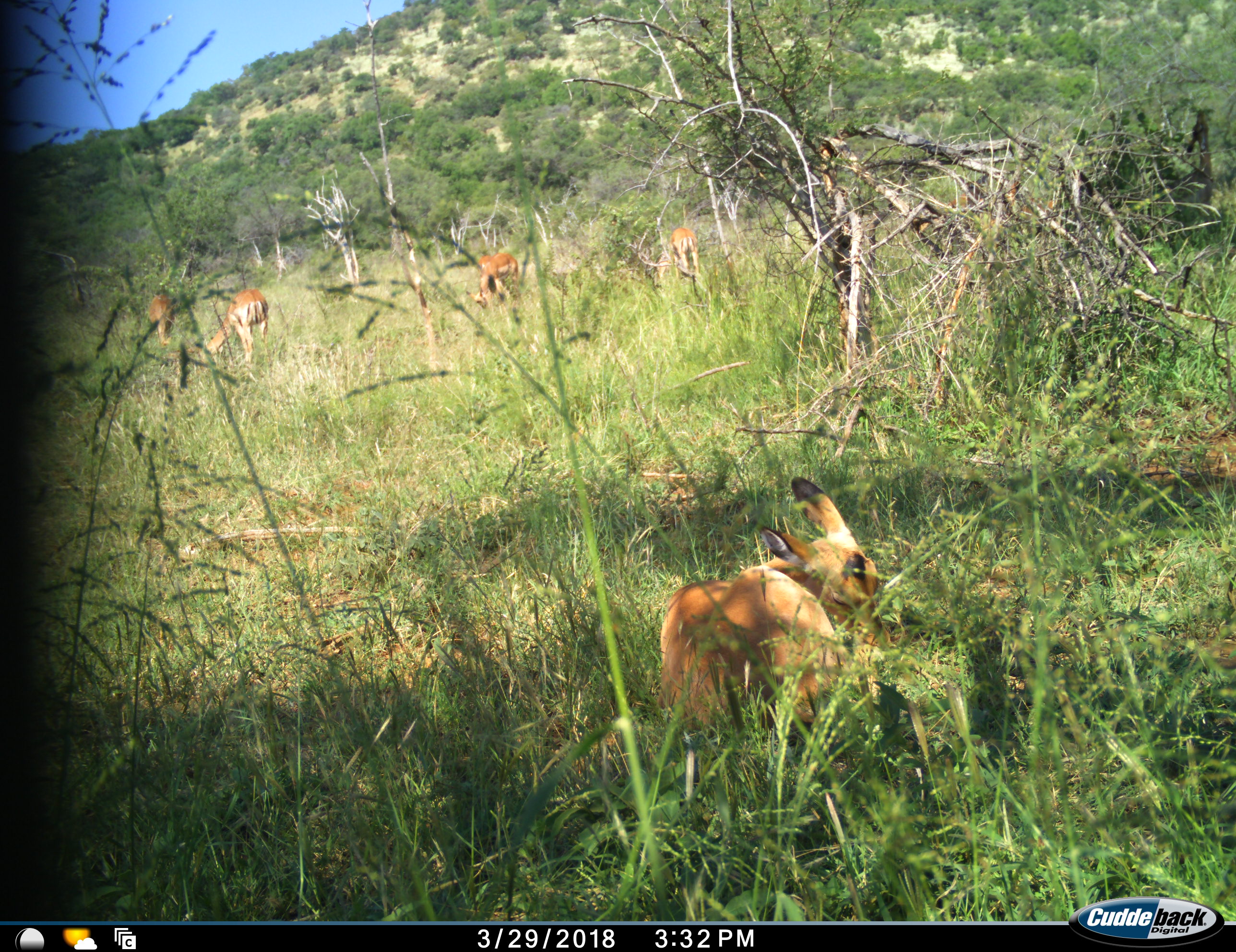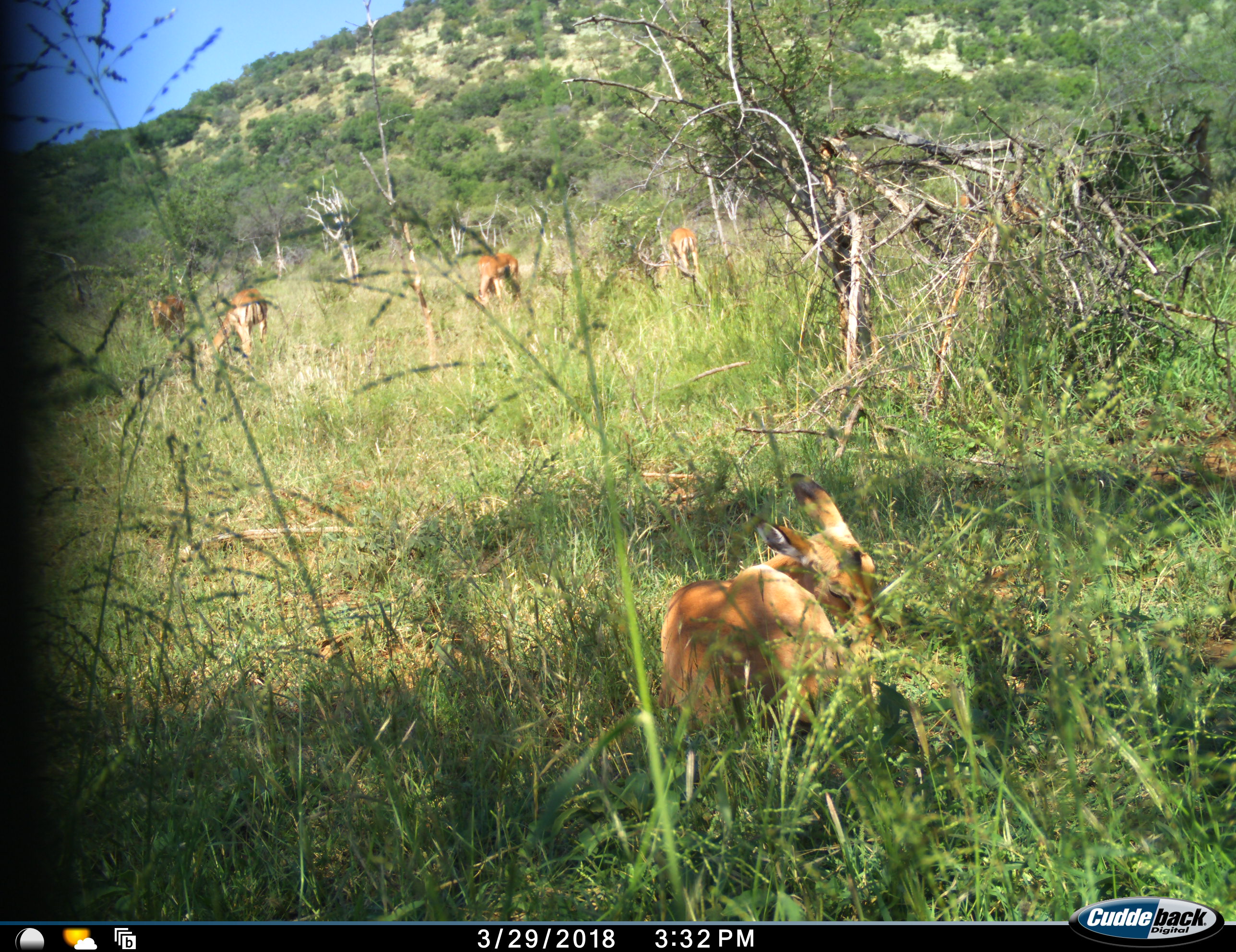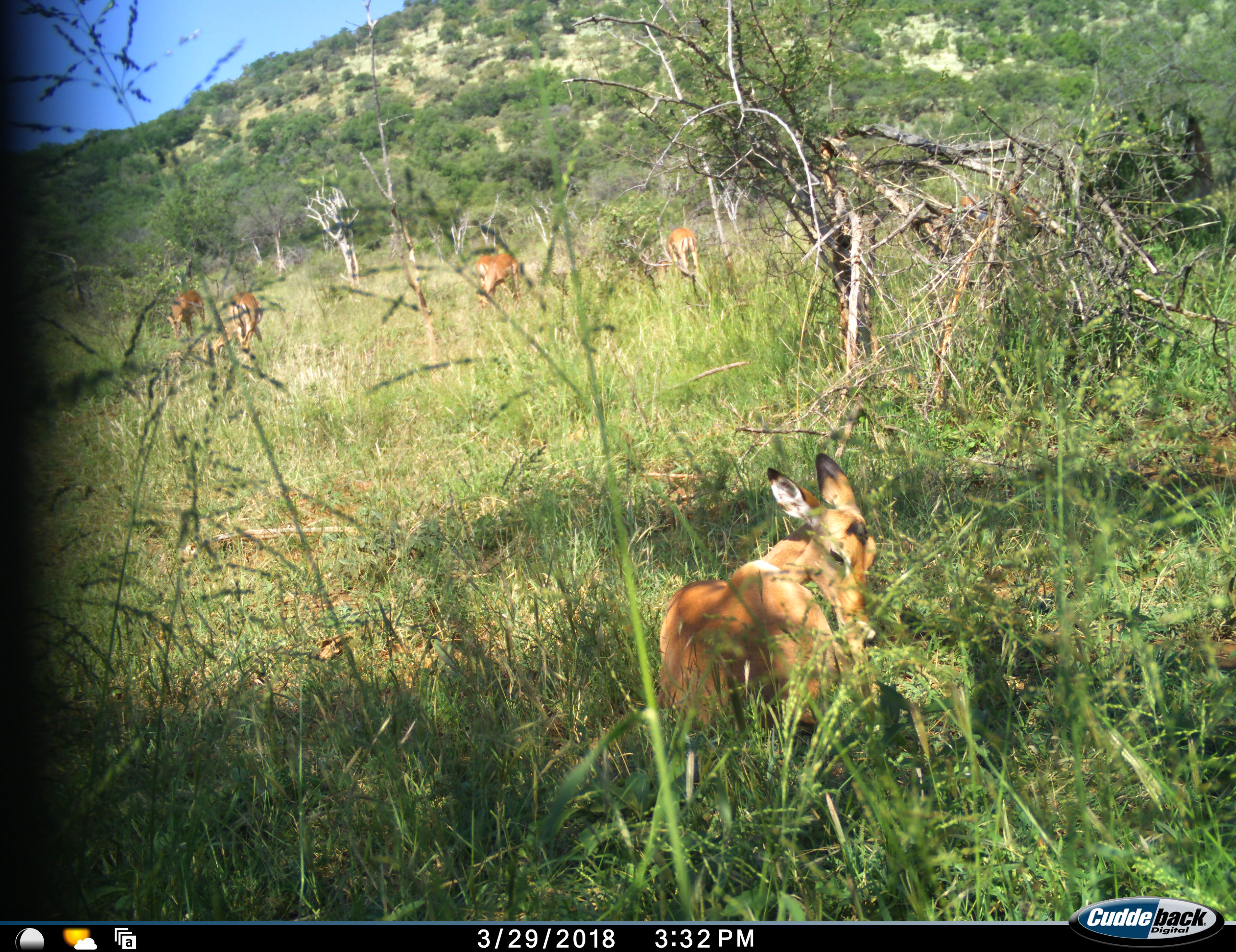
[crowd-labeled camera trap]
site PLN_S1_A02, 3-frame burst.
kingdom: Animalia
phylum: Chordata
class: Mammalia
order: Artiodactyla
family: Bovidae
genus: Aepyceros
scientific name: Aepyceros melampus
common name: impala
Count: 5.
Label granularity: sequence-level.